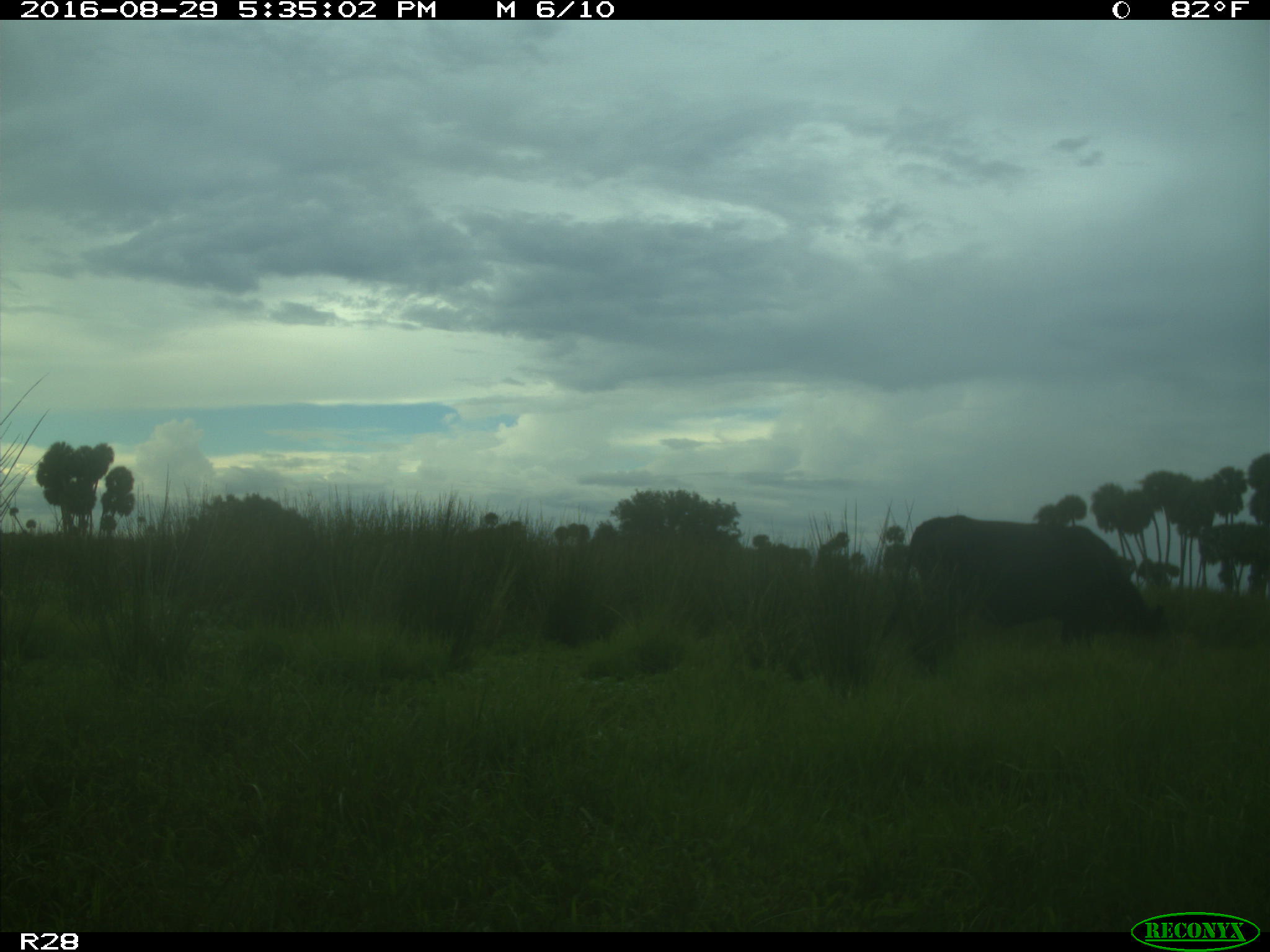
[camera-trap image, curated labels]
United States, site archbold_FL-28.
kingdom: Animalia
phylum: Chordata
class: Mammalia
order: Artiodactyla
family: Bovidae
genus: Bos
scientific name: Bos taurus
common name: domestic cow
Bos taurus (domestic cow).